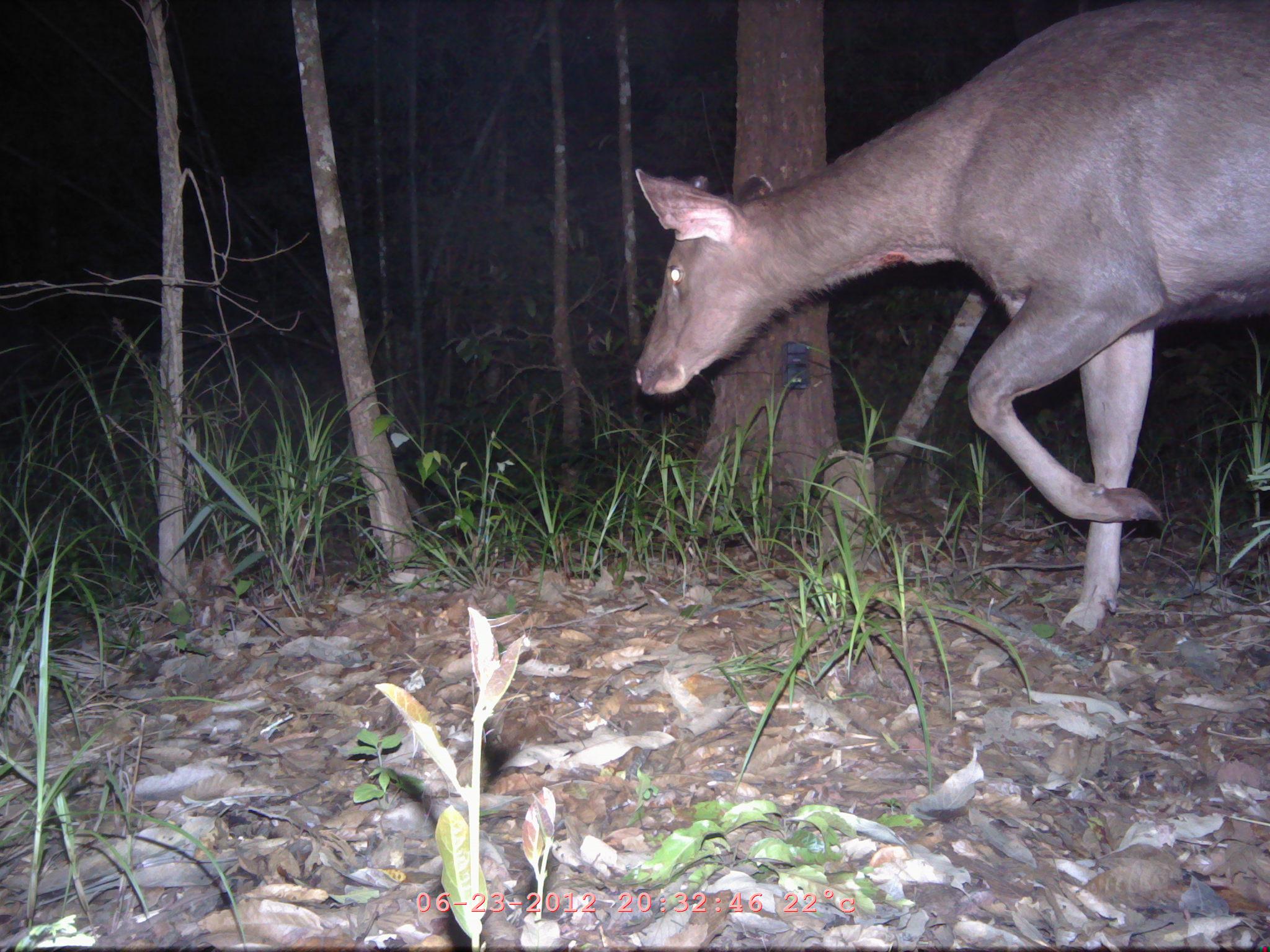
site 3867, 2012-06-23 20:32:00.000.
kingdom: Animalia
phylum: Chordata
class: Mammalia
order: Artiodactyla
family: Cervidae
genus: Rusa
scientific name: Rusa unicolor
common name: sambar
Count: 1.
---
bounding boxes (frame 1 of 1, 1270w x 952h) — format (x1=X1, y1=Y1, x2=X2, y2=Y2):
rusa unicolor: (x1=630, y1=0, x2=1270, y2=633)